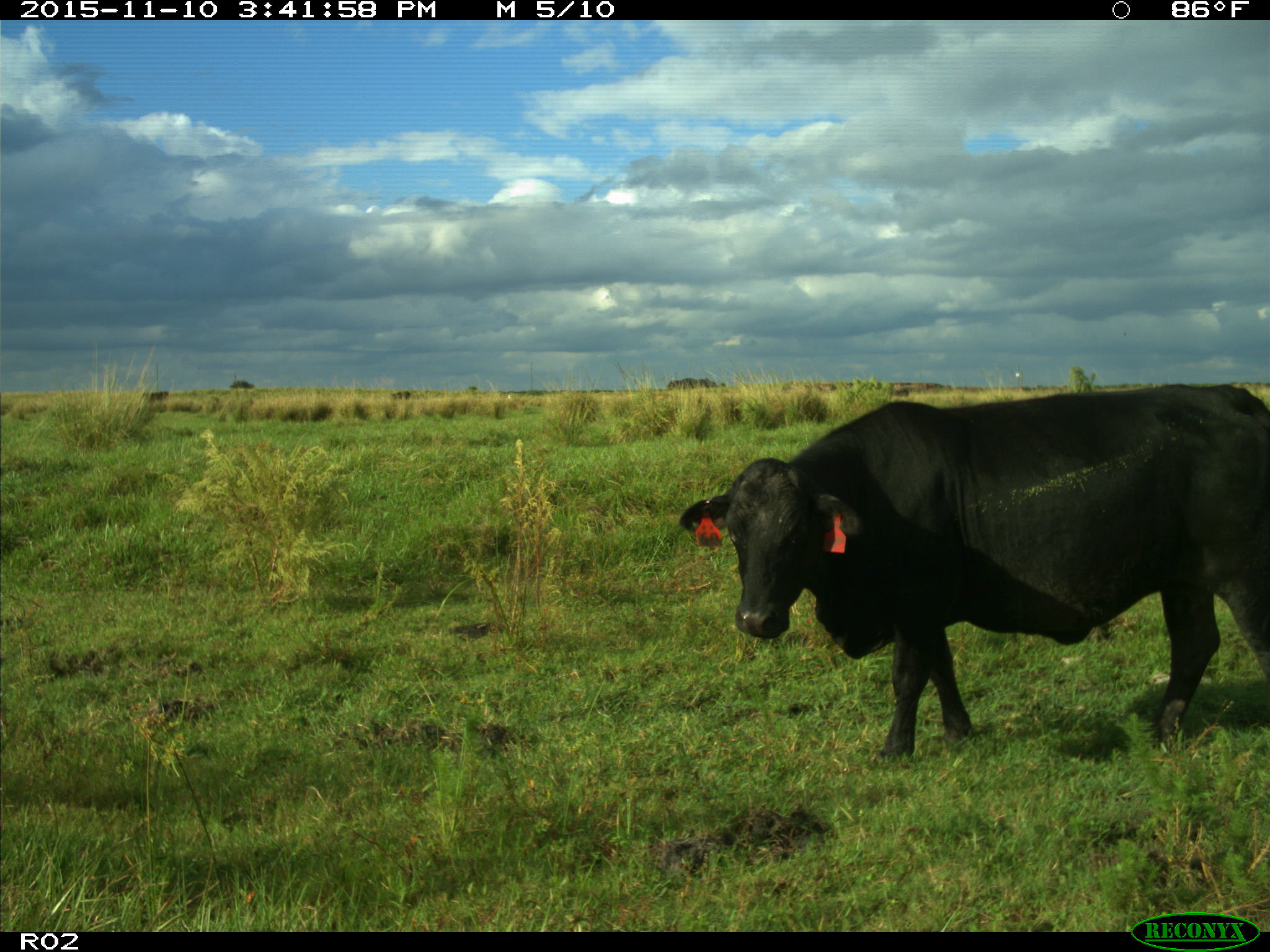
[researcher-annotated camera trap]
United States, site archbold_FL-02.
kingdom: Animalia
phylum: Chordata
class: Mammalia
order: Artiodactyla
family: Bovidae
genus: Bos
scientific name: Bos taurus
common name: domestic cow